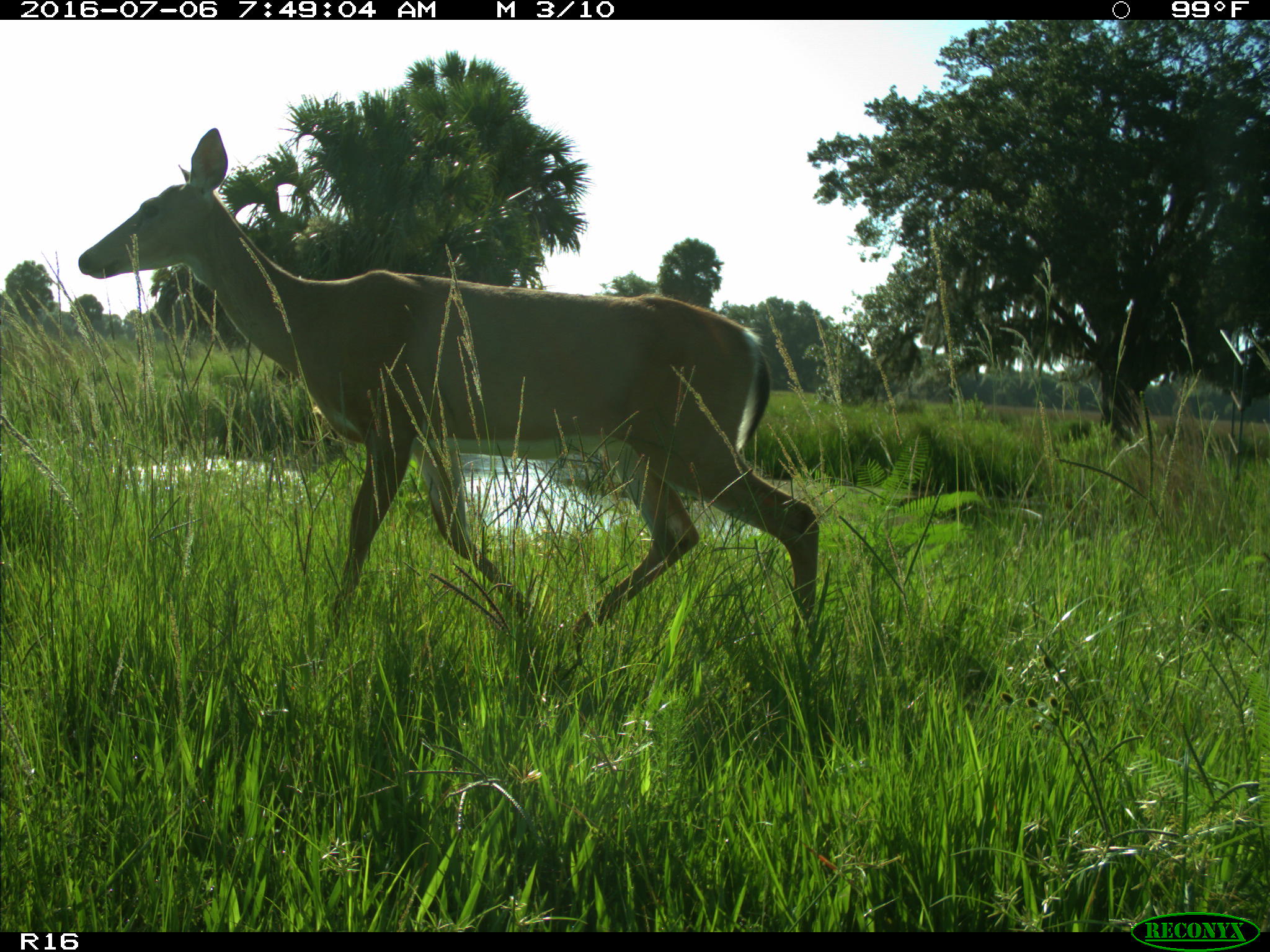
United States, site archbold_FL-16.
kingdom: Animalia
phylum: Chordata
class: Mammalia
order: Artiodactyla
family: Cervidae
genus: Odocoileus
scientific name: Odocoileus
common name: deer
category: unidentified deer